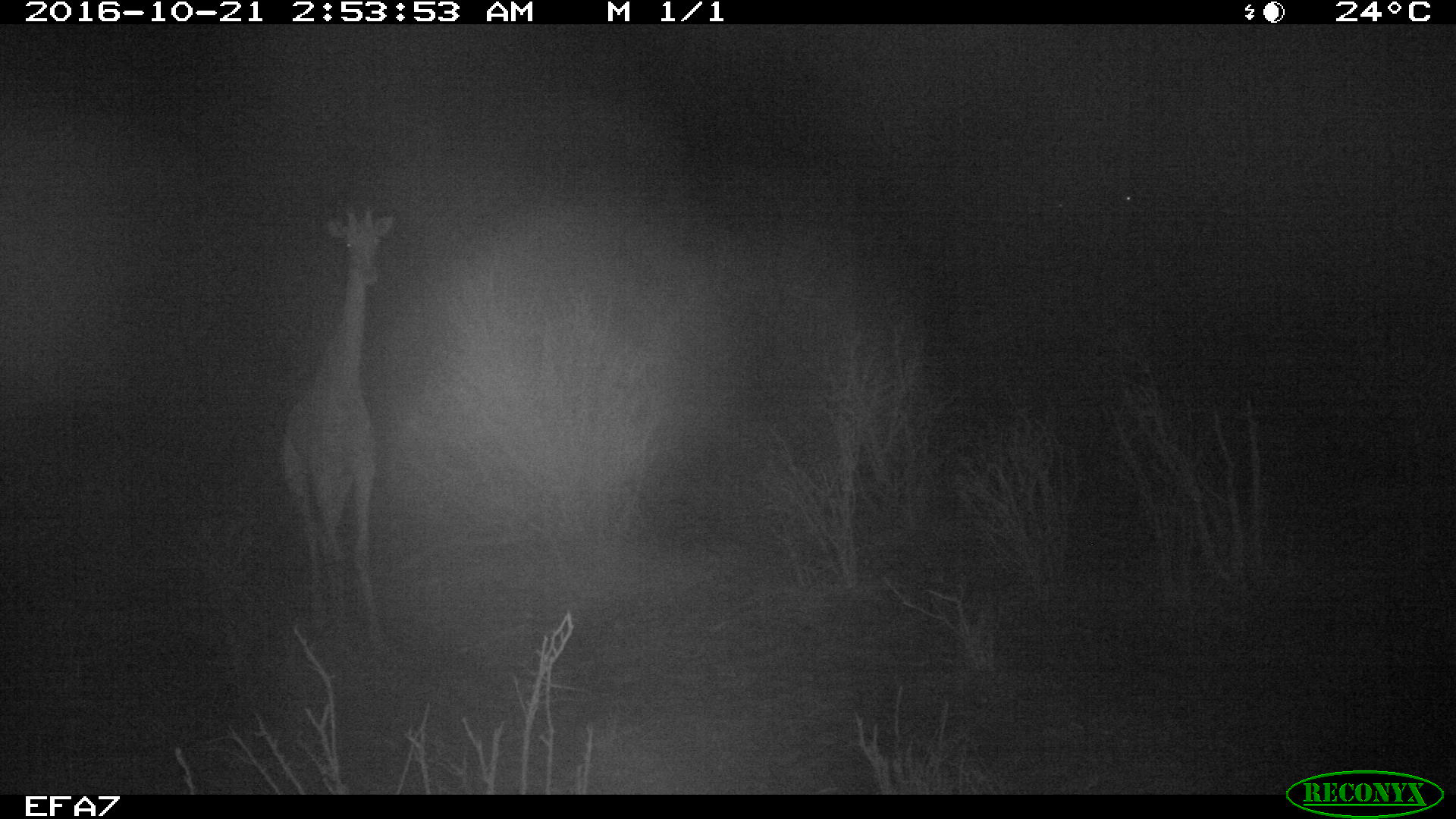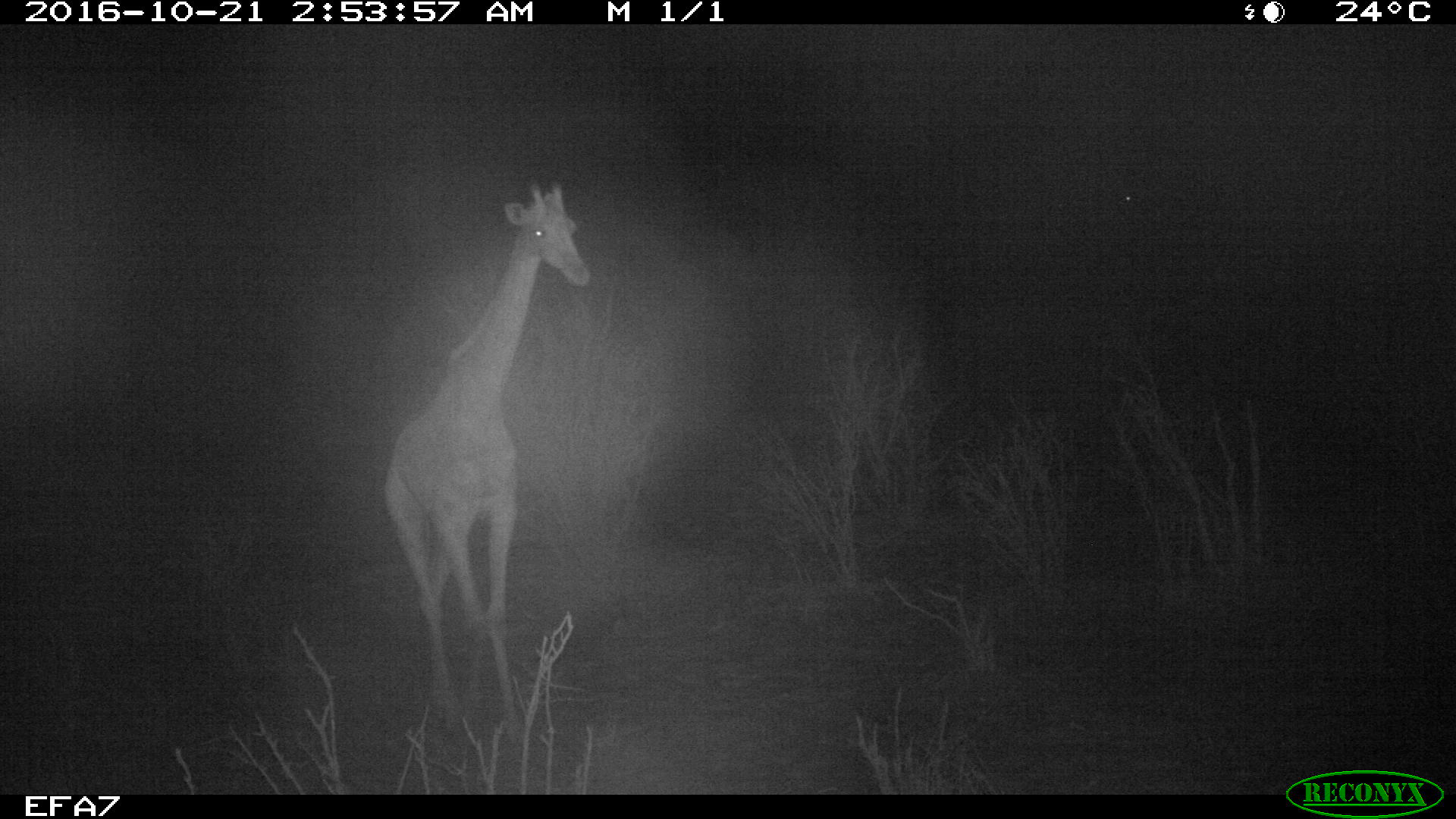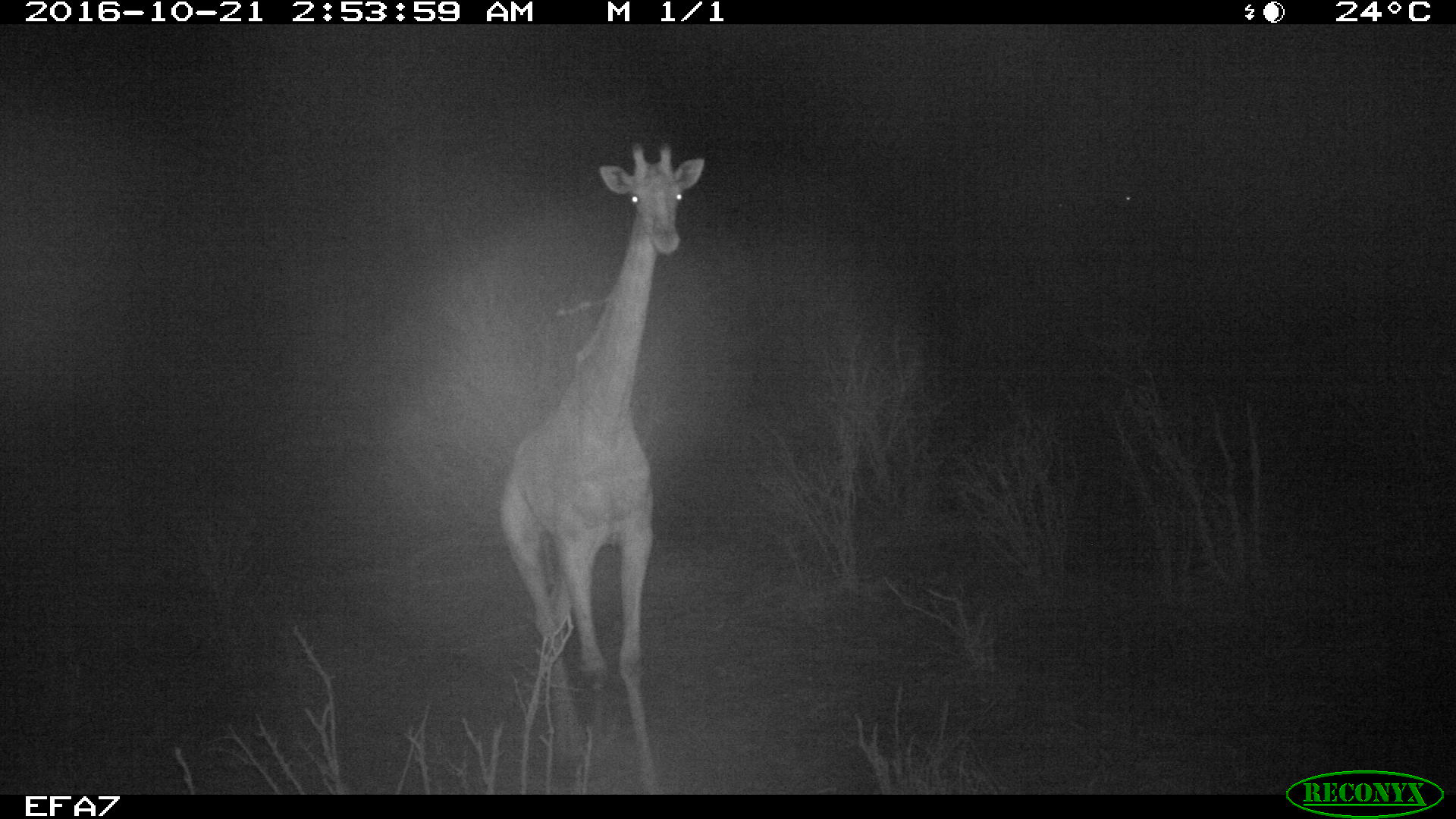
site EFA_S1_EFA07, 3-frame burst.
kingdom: Animalia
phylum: Chordata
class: Mammalia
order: Artiodactyla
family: Giraffidae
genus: Giraffa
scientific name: Giraffa camelopardalis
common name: giraffe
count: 1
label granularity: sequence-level